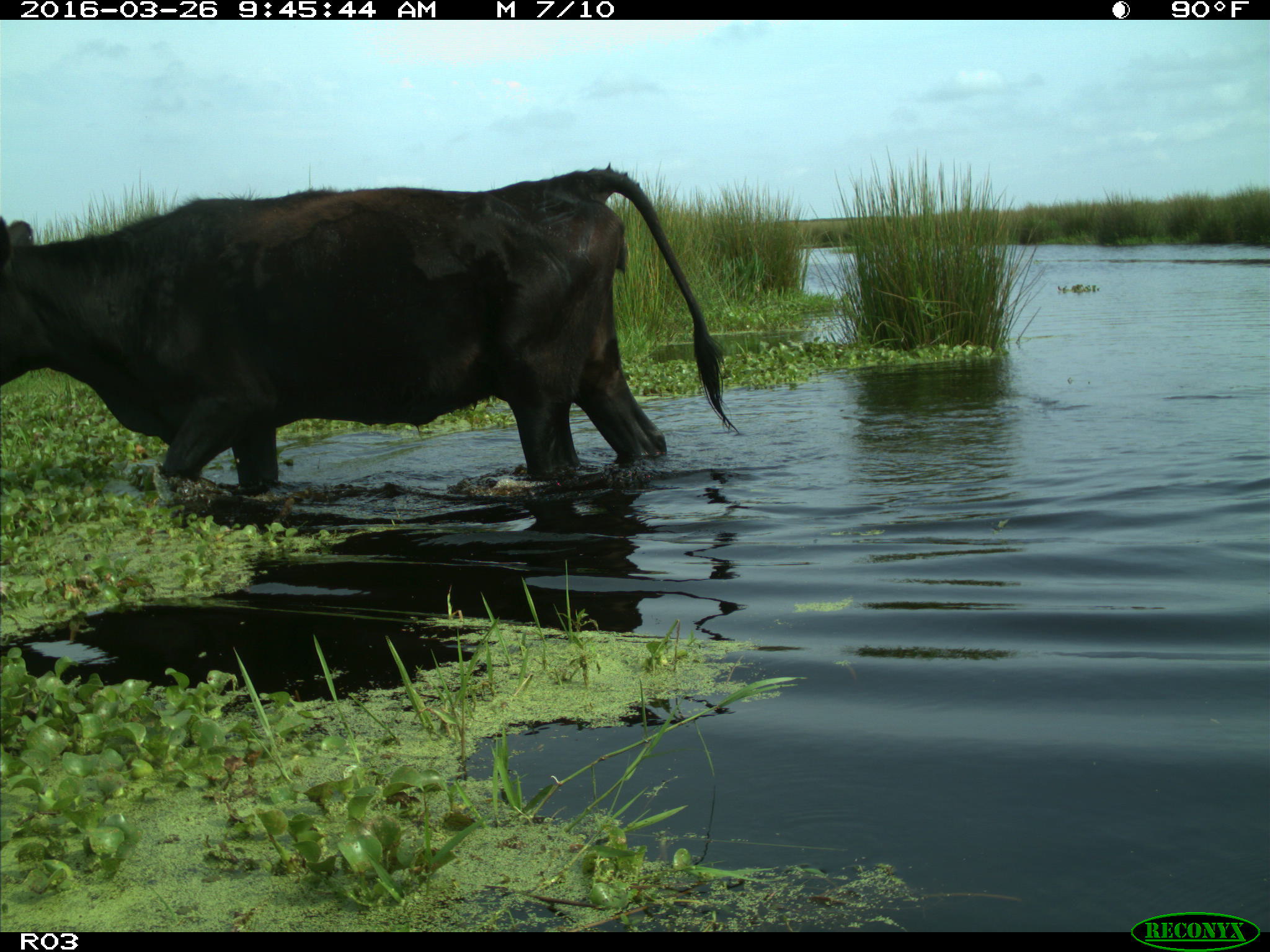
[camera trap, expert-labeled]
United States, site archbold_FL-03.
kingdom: Animalia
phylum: Chordata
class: Mammalia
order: Artiodactyla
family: Bovidae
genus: Bos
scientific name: Bos taurus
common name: domestic cow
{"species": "Bos taurus (domestic cow)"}